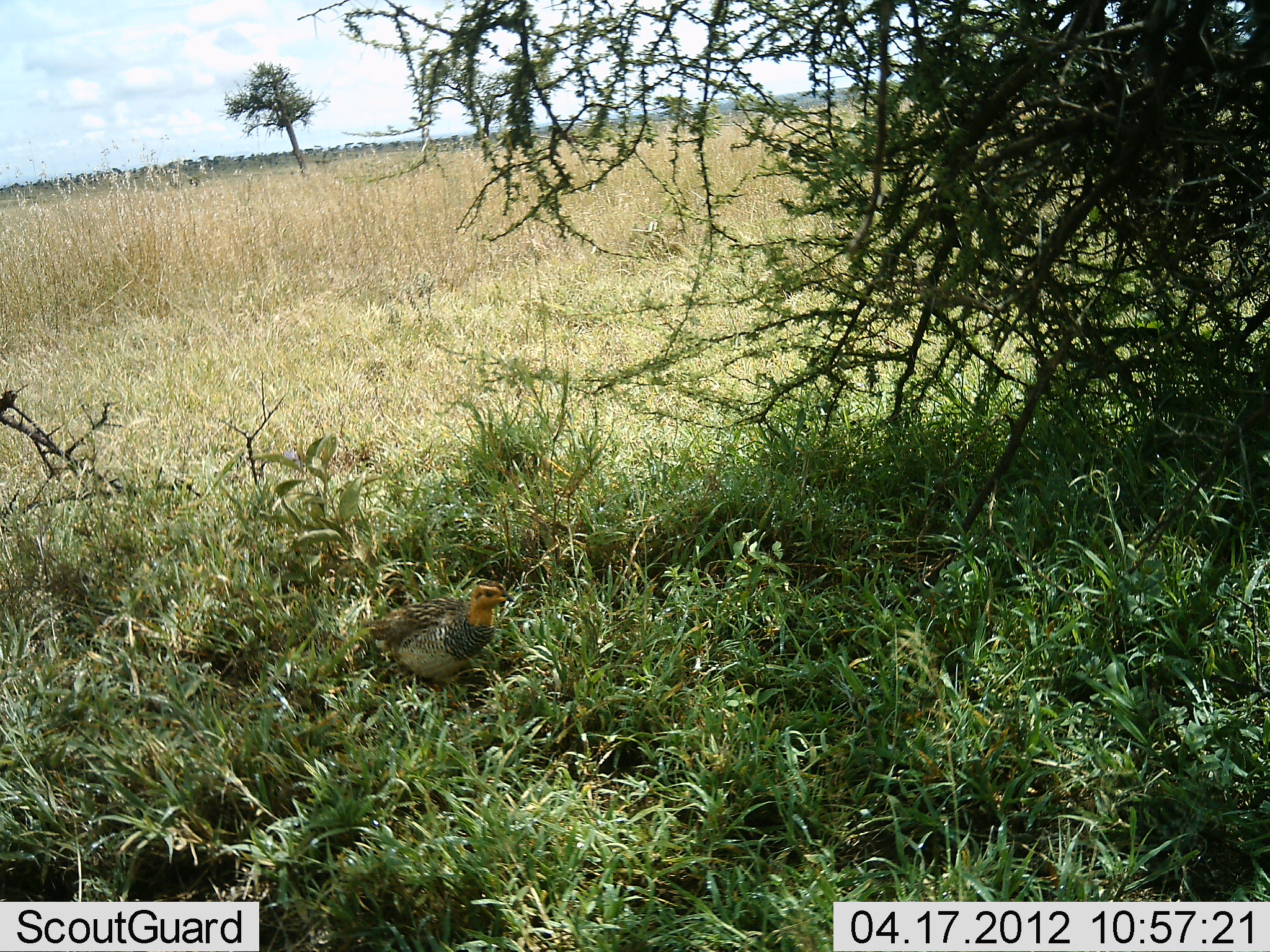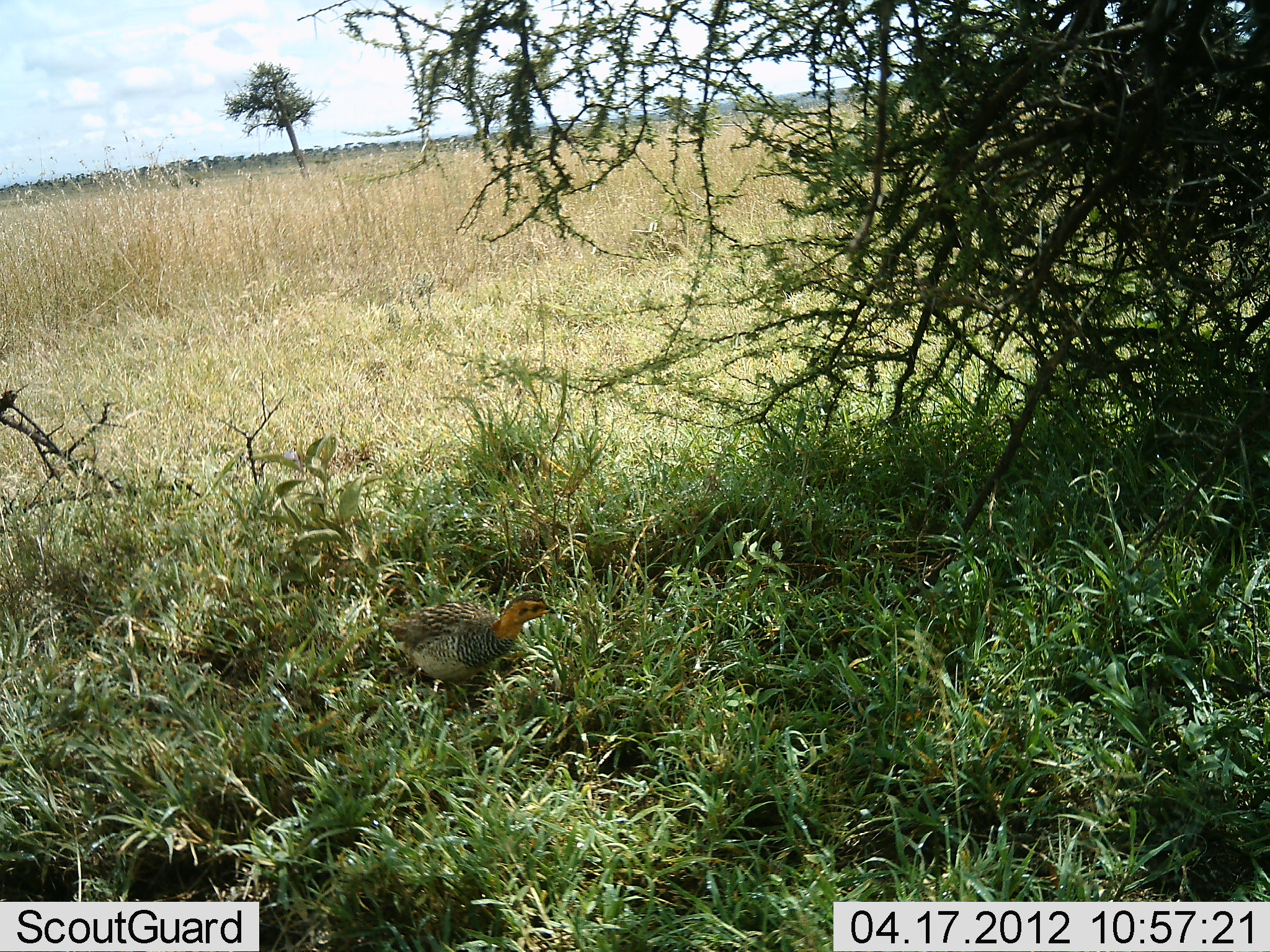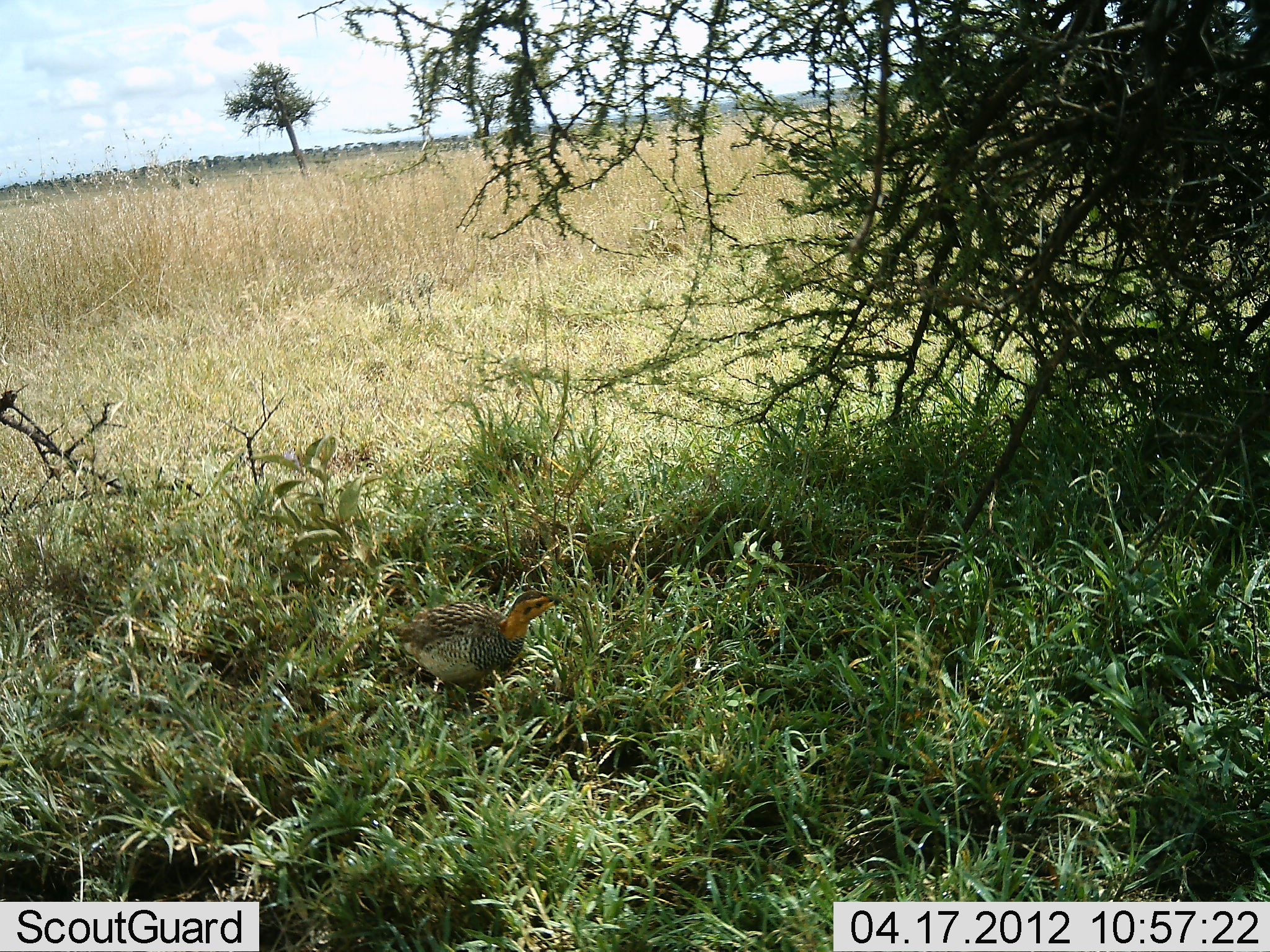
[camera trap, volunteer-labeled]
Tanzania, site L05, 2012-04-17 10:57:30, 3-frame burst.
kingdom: Animalia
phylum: Chordata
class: Aves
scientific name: Aves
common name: bird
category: otherbird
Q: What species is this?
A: Otherbird (bird) (Aves).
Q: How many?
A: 1.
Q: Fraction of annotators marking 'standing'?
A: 27%.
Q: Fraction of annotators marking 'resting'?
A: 0%.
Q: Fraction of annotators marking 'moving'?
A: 67%.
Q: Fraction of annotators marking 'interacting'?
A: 0%.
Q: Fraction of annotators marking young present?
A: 0%.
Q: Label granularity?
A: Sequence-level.